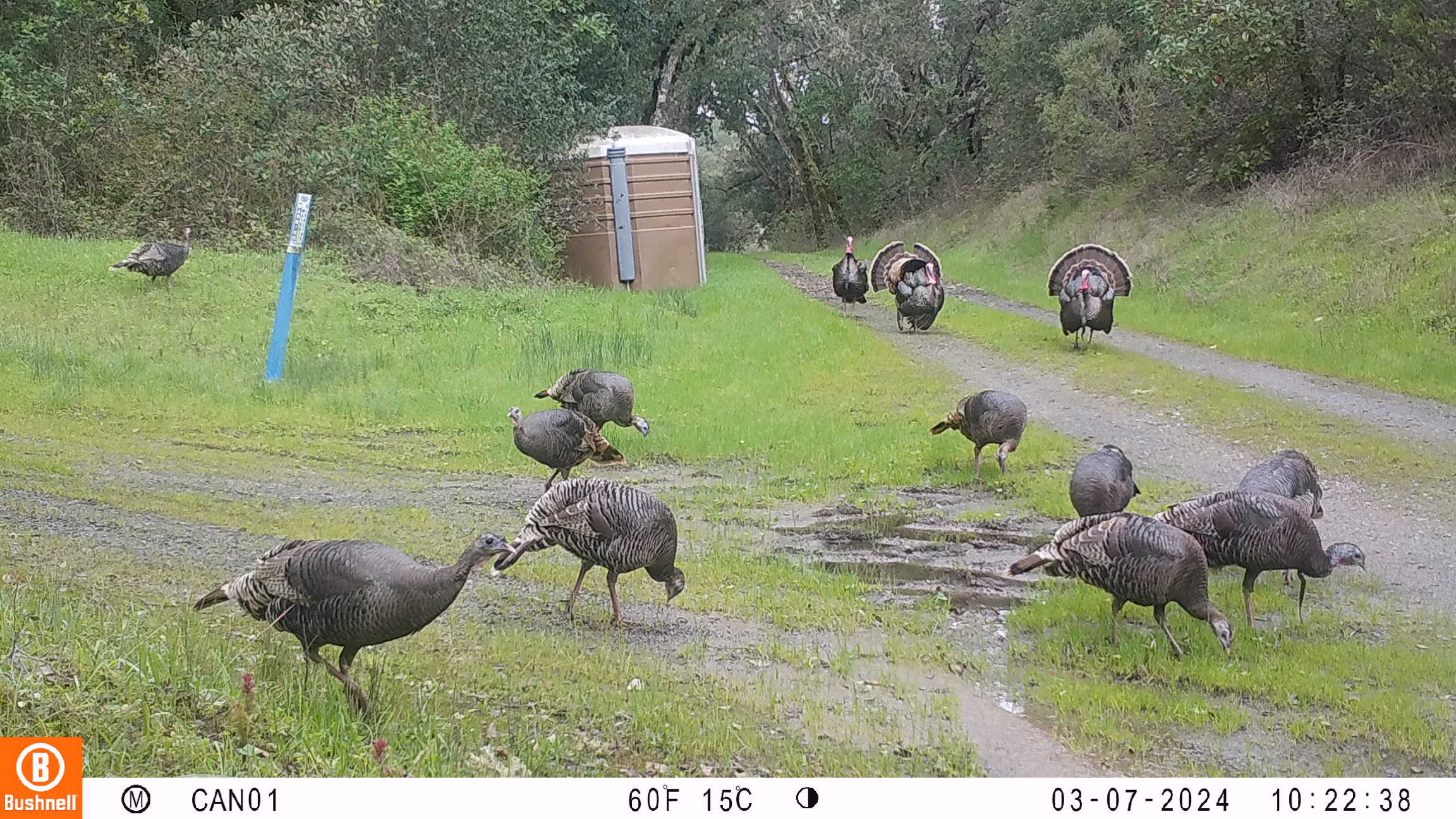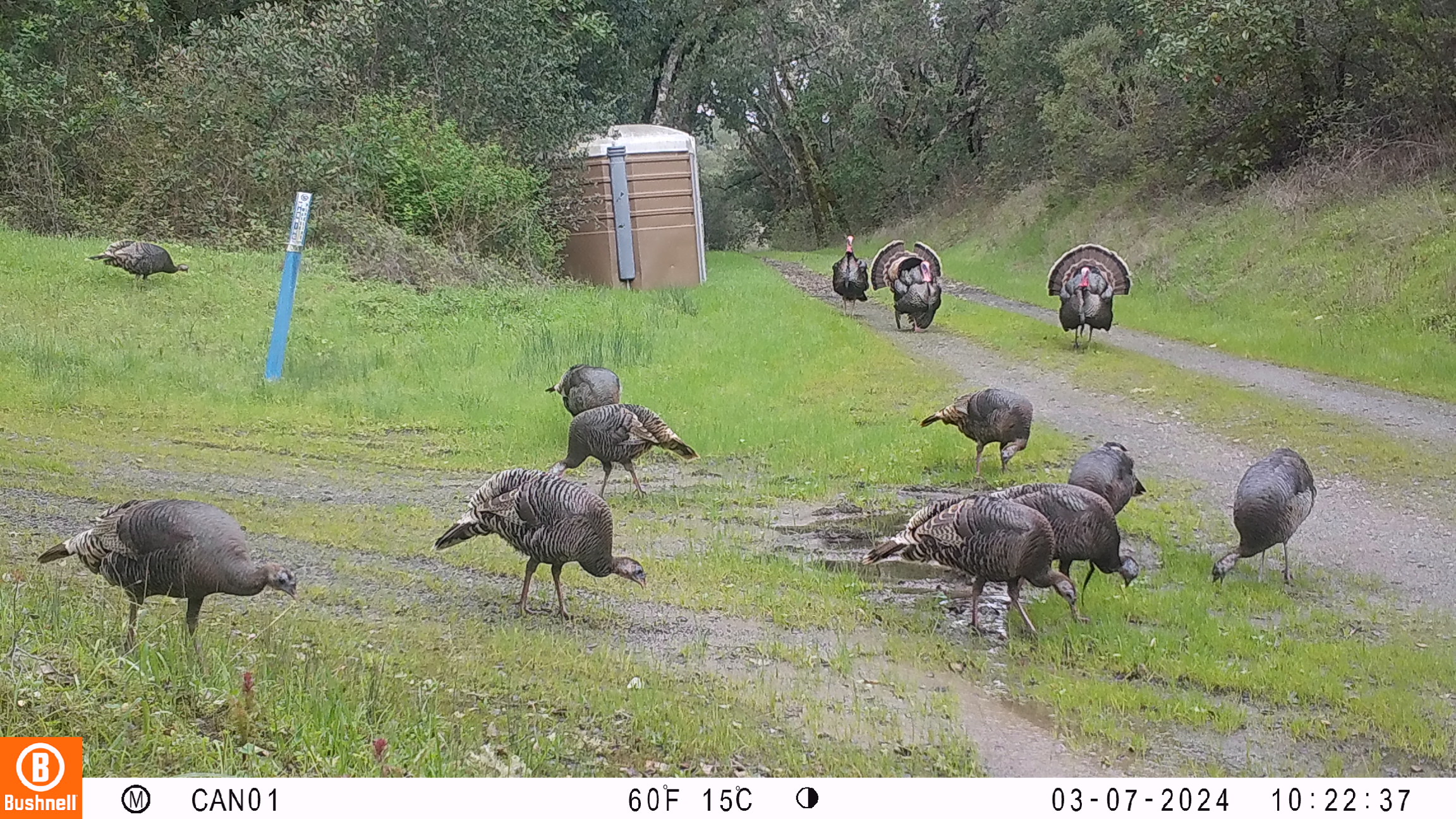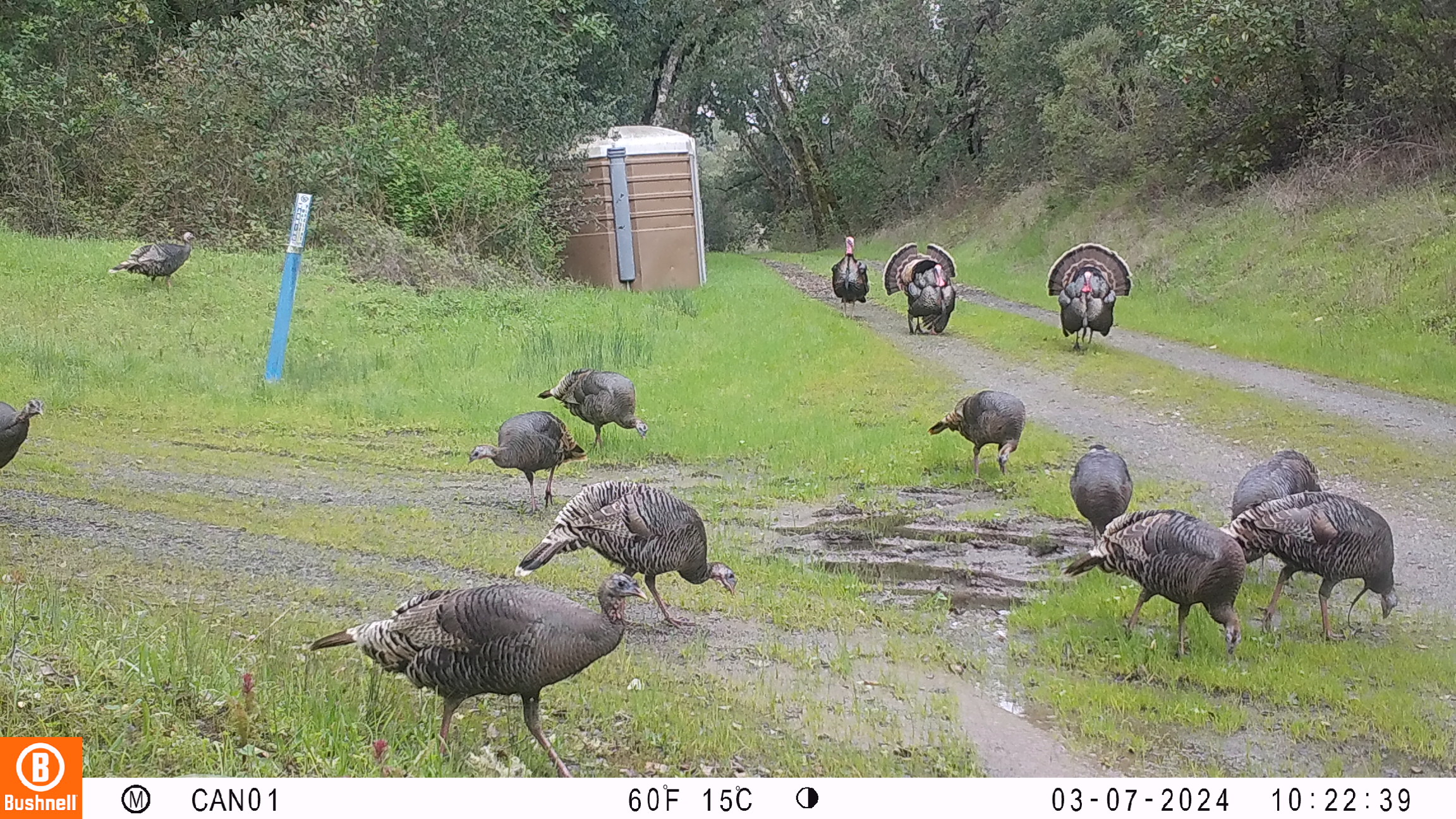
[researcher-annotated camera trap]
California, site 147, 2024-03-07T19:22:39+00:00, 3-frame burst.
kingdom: Animalia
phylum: Chordata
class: Aves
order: Galliformes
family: Phasianidae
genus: Meleagris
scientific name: Meleagris gallopavo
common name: turkey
Turkey (Meleagris gallopavo).